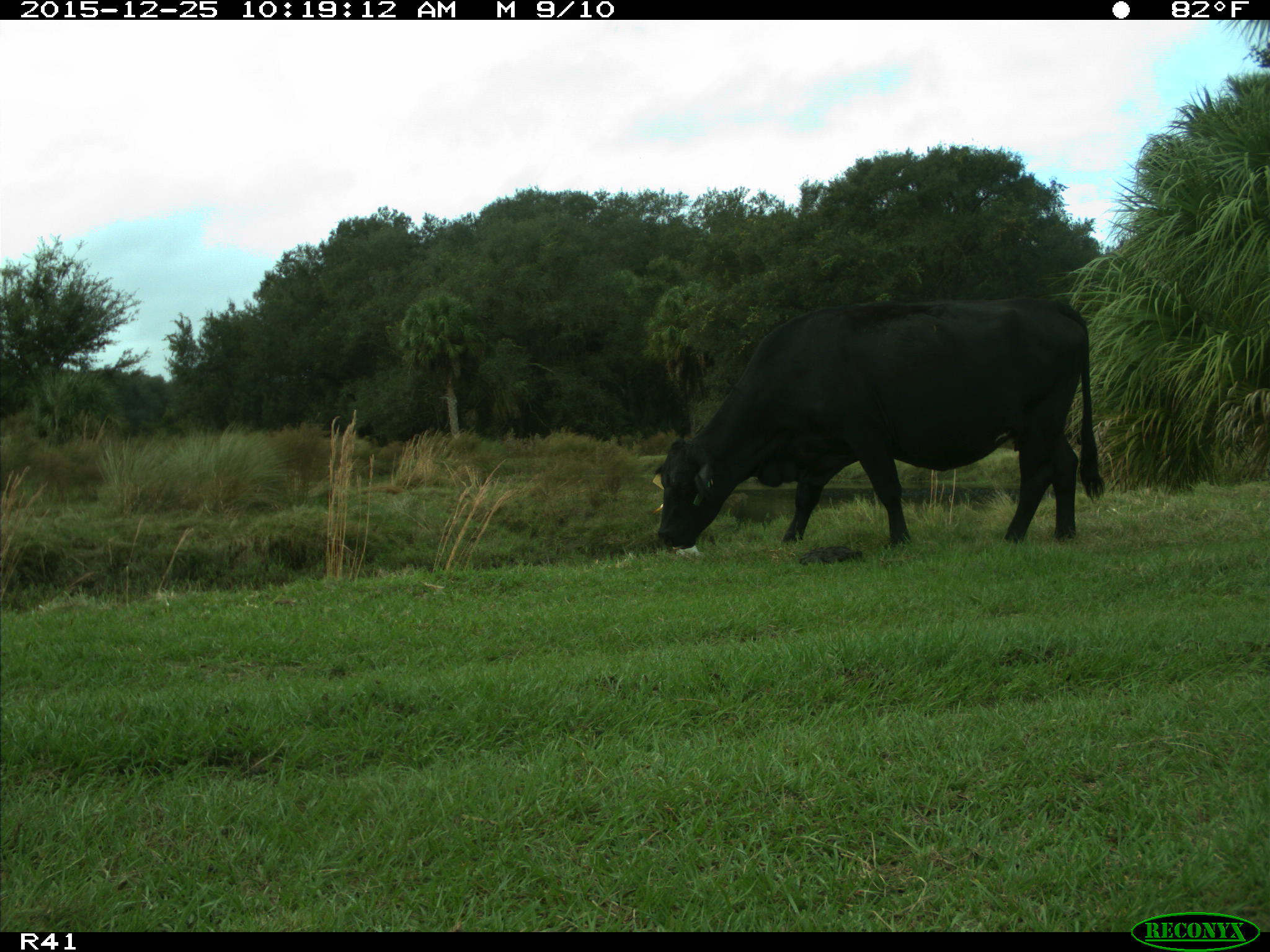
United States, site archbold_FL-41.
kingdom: Animalia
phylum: Chordata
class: Mammalia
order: Artiodactyla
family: Bovidae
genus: Bos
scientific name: Bos taurus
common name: domestic cow